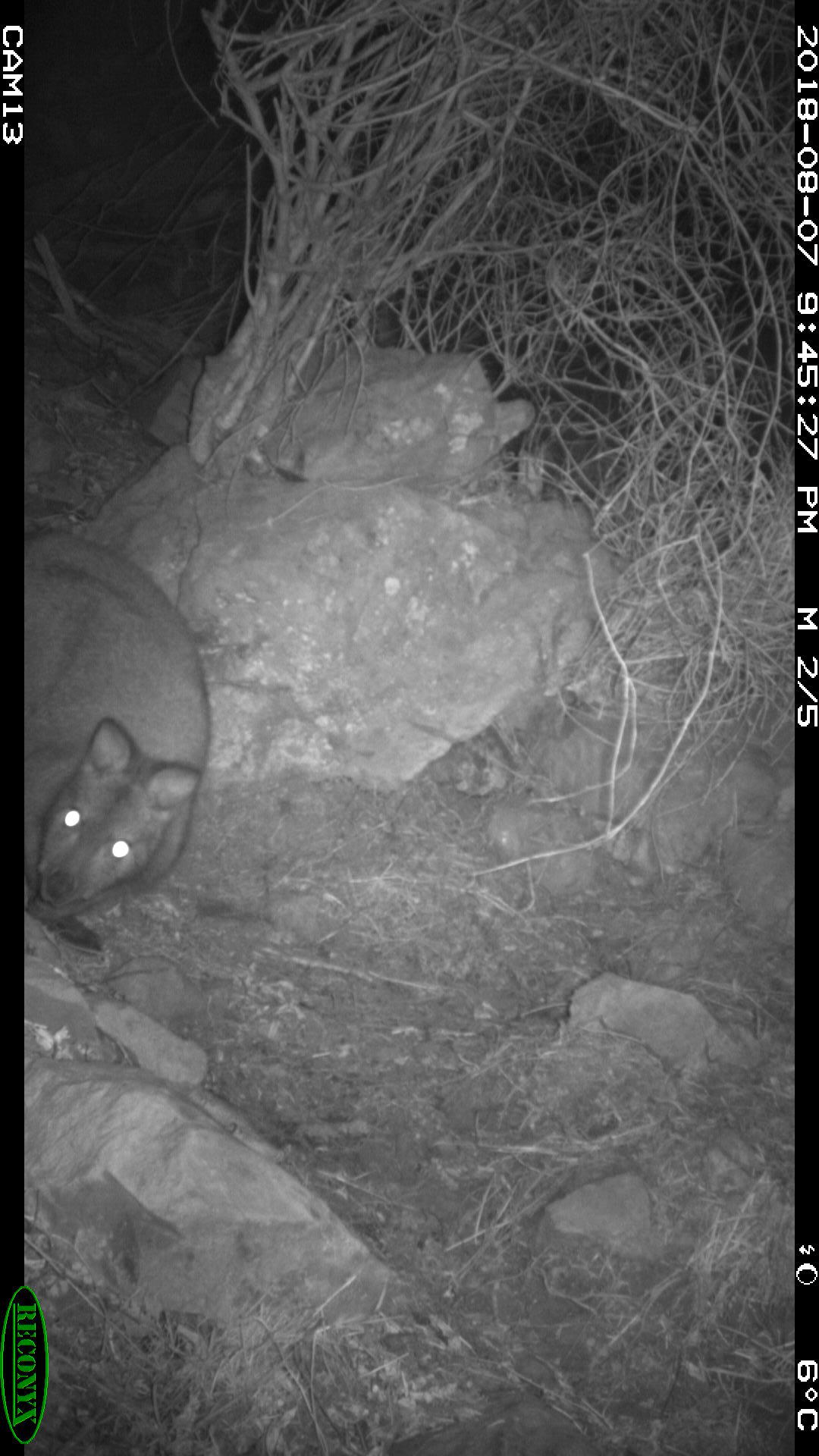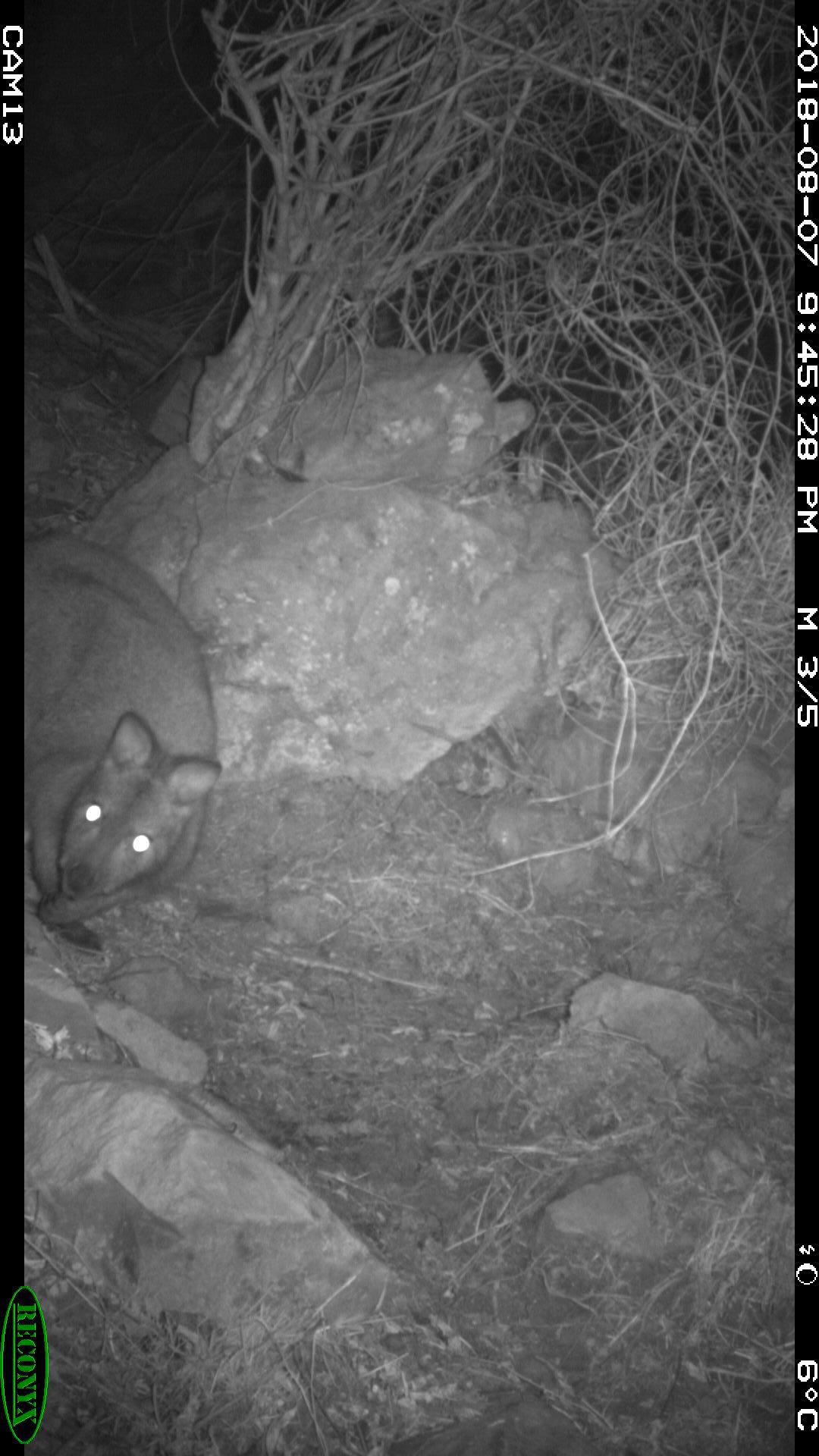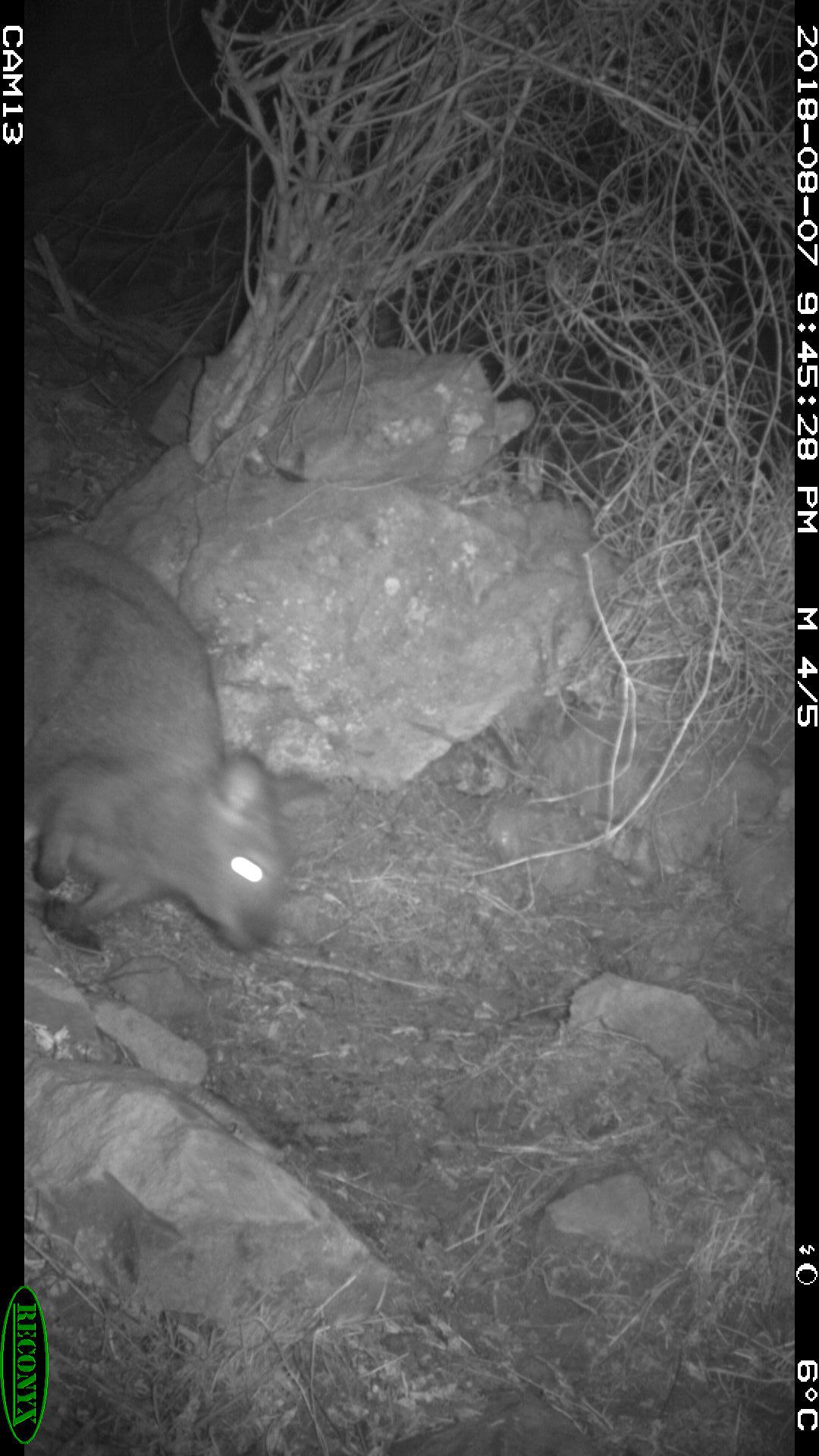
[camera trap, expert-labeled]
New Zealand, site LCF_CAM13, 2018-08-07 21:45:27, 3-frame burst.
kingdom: Animalia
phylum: Chordata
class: Mammalia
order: Diprotodontia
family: Macropodidae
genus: Notamacropus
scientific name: Notamacropus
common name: wallaby